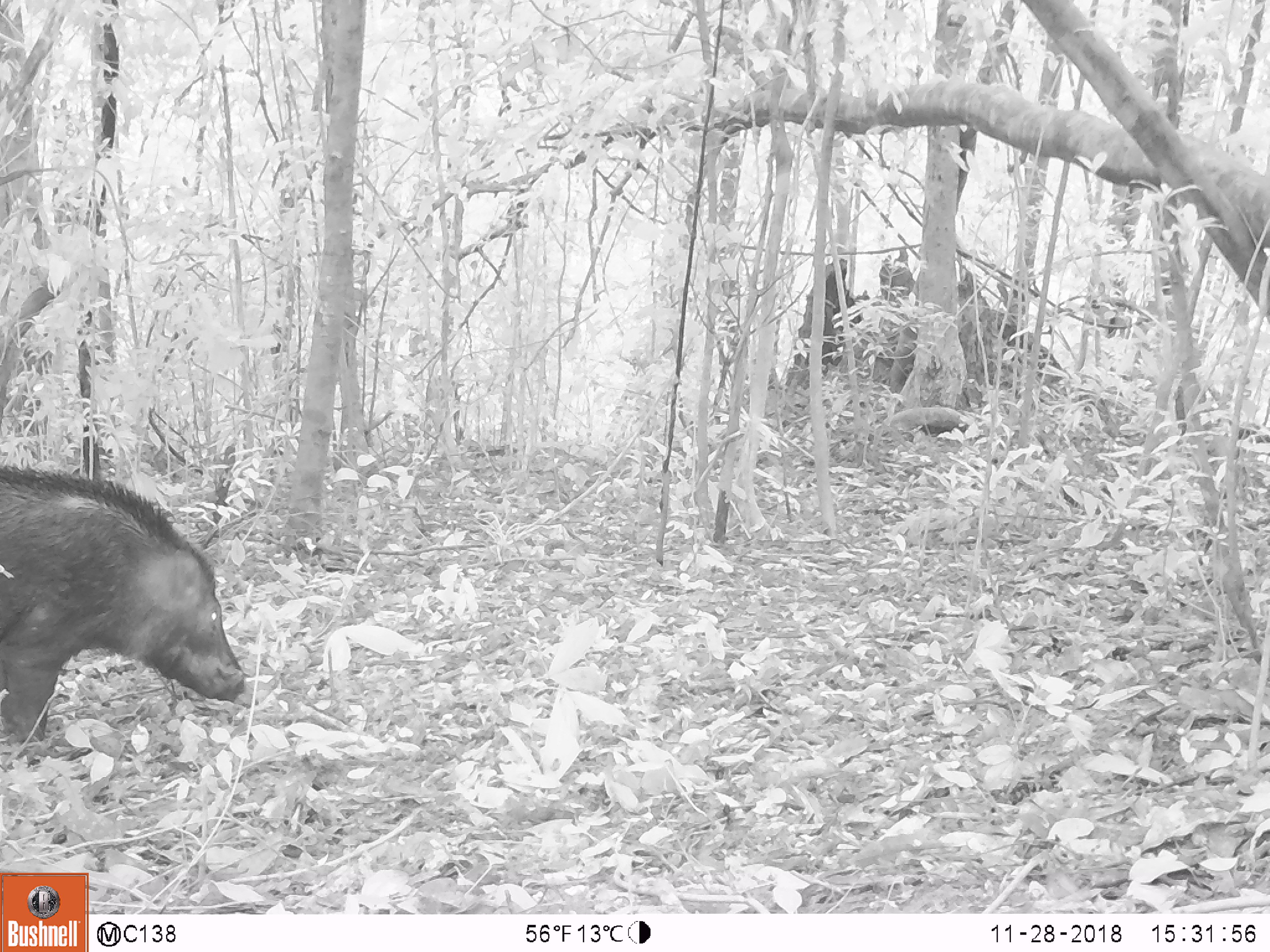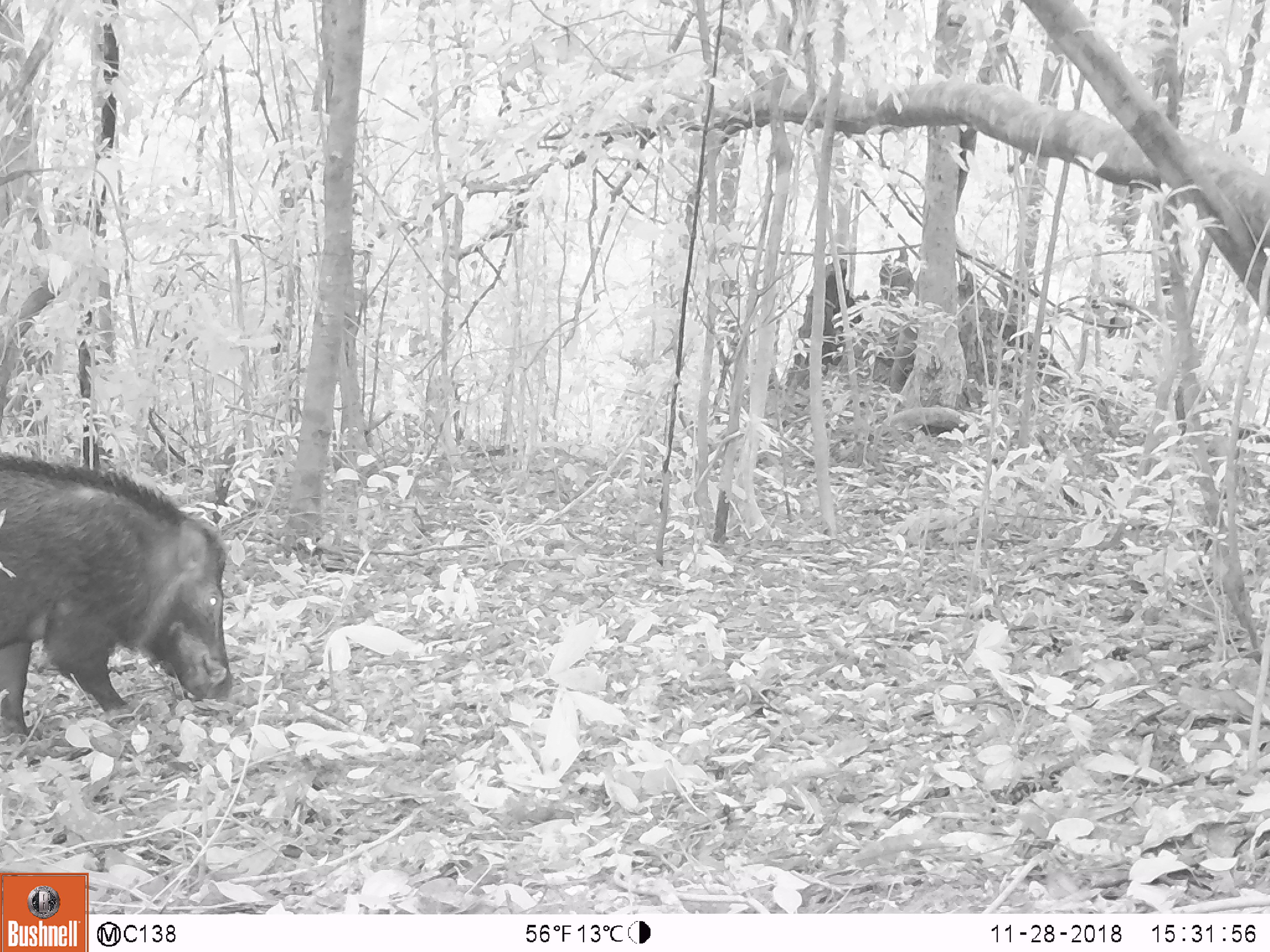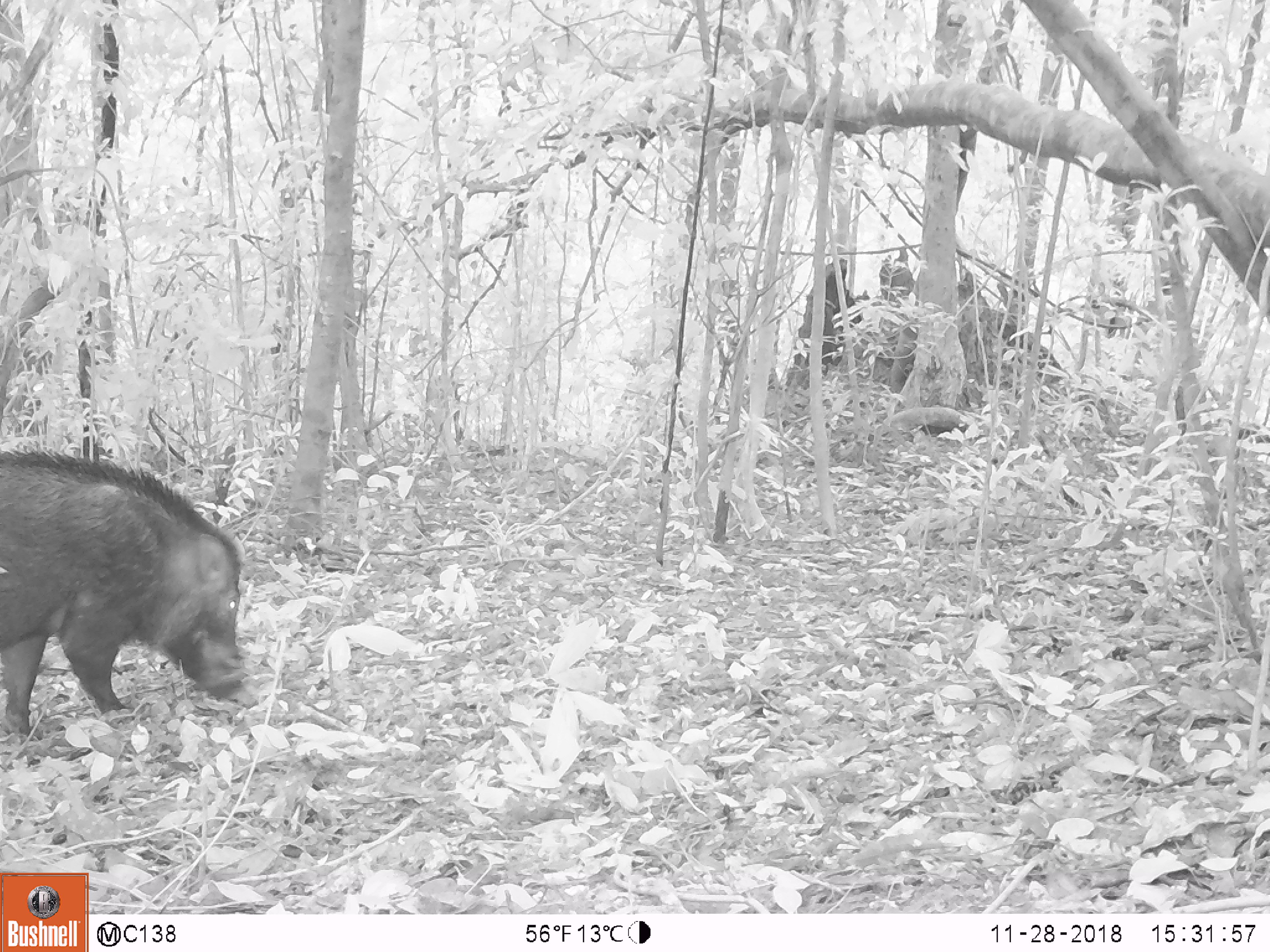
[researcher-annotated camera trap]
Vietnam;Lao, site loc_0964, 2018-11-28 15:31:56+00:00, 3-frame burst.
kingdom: Animalia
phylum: Chordata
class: Mammalia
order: Artiodactyla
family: Suidae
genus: Sus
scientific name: Sus scrofa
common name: eurasian wild pig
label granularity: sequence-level